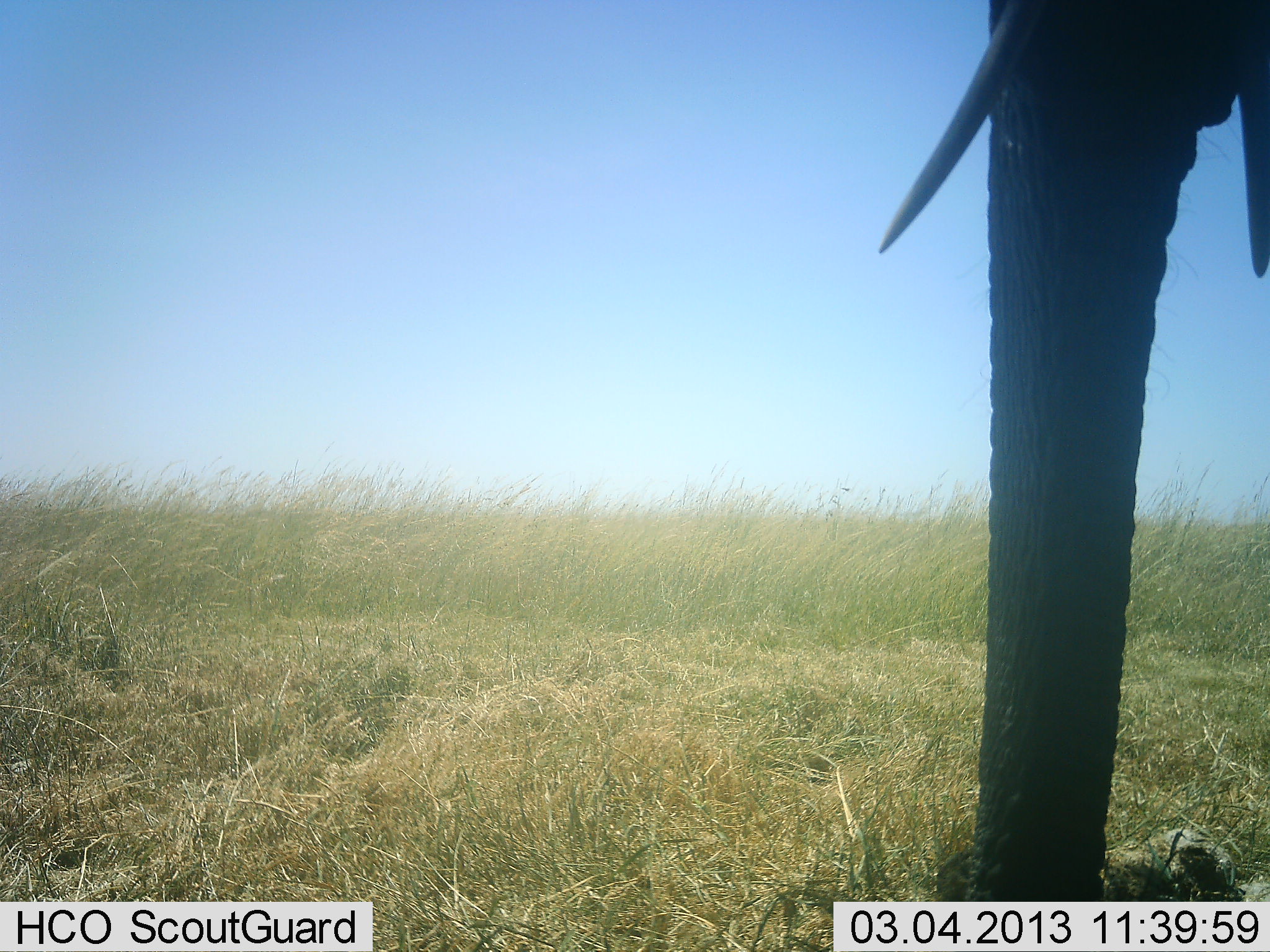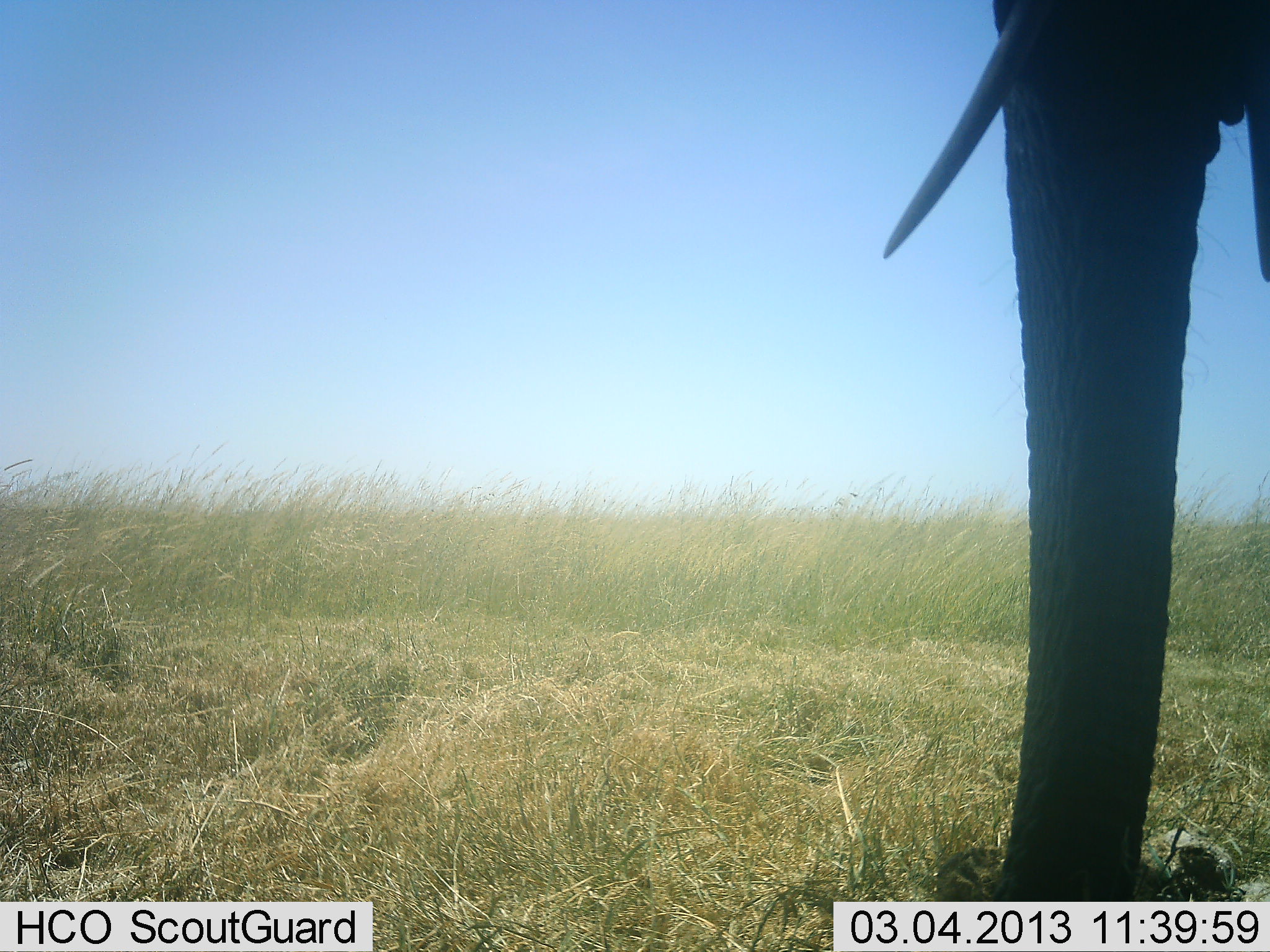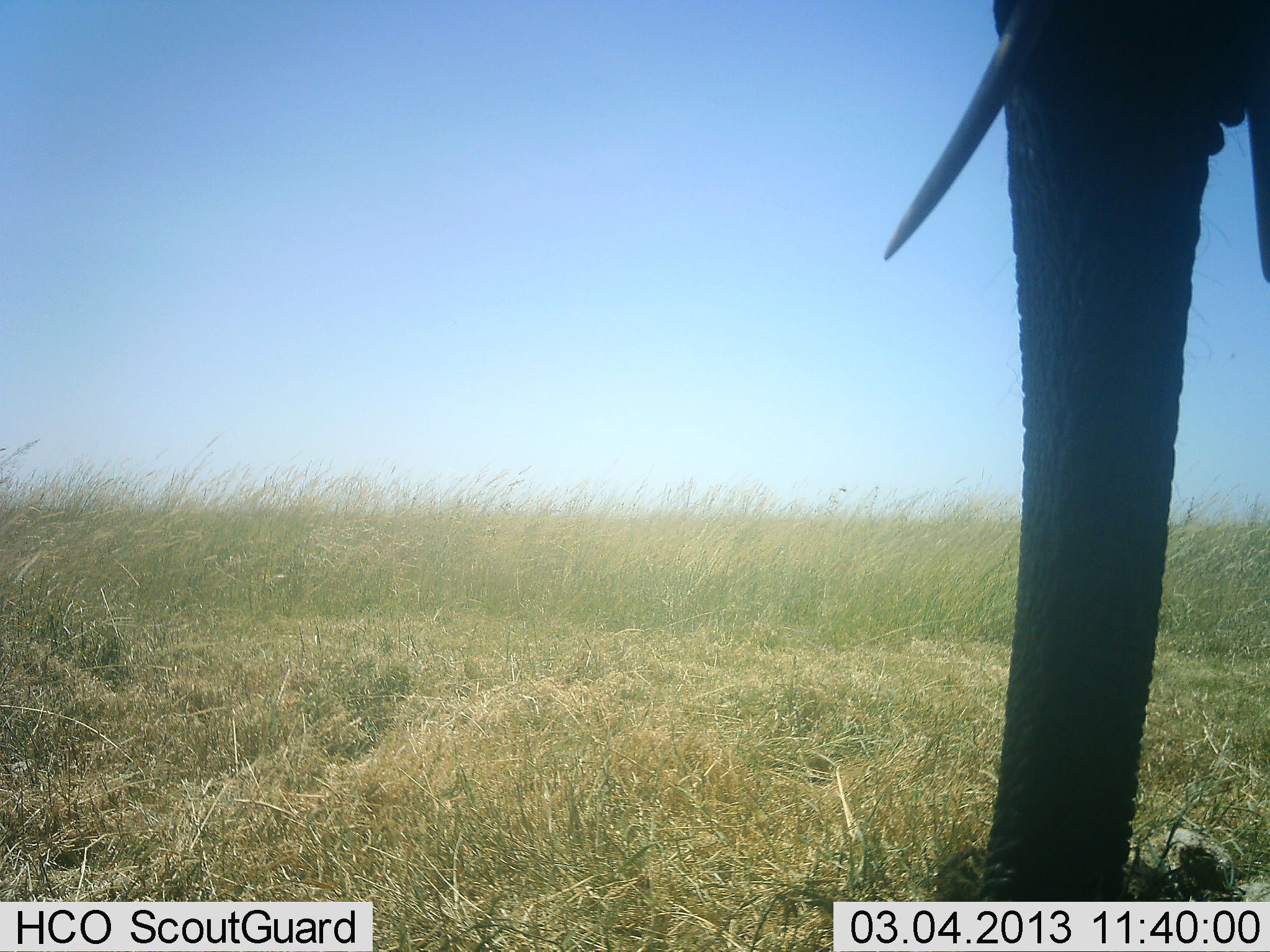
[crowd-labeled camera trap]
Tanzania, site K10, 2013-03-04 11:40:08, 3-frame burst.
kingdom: Animalia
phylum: Chordata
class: Mammalia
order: Proboscidea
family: Elephantidae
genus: Loxodonta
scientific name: Loxodonta africana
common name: african bush elephant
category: elephant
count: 1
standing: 89%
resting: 3%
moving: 6%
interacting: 0%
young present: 0%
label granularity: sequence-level